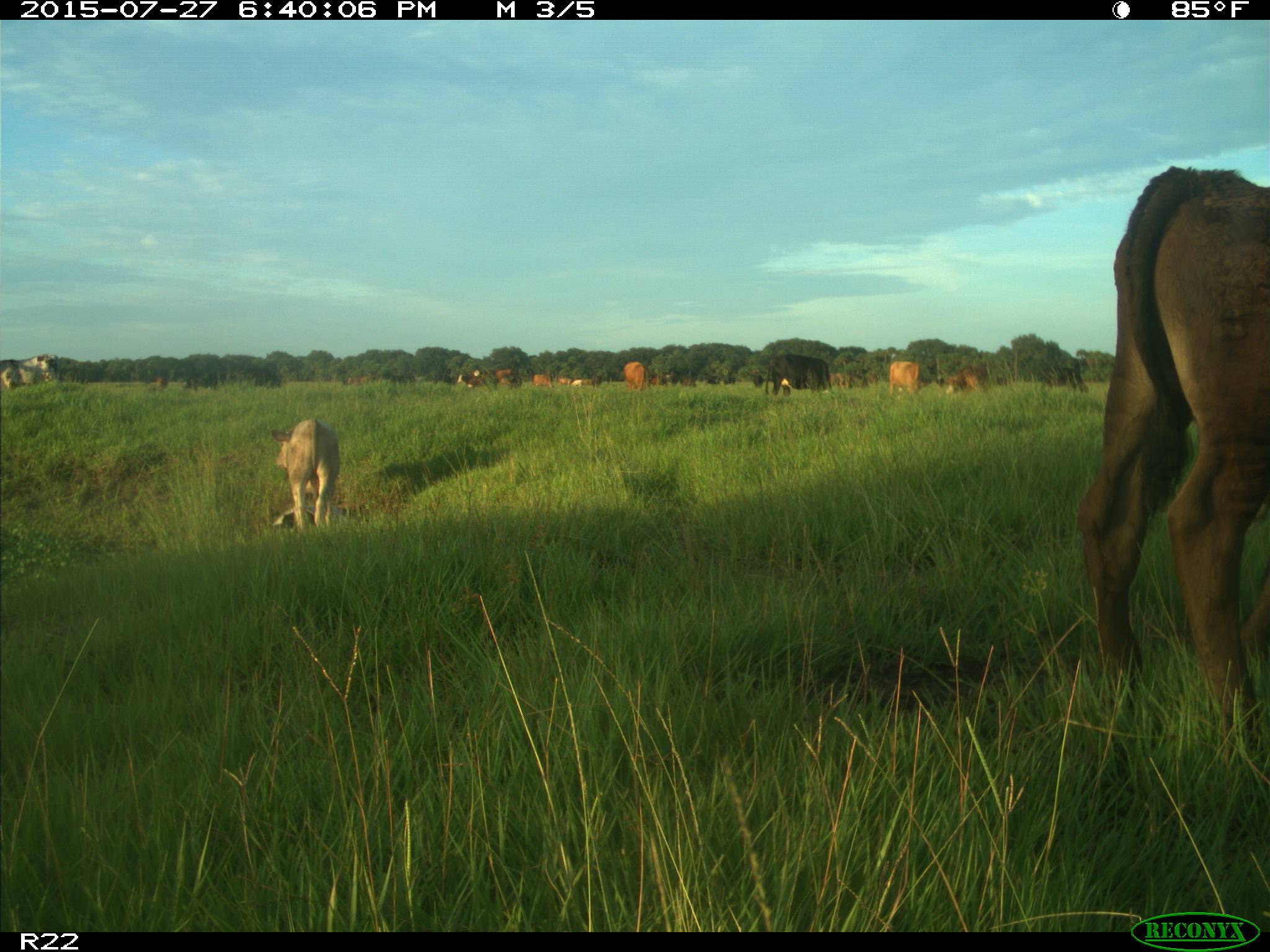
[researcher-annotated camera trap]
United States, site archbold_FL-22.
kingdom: Animalia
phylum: Chordata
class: Mammalia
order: Artiodactyla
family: Bovidae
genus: Bos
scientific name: Bos taurus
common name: domestic cow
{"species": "Bos taurus (domestic cow)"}